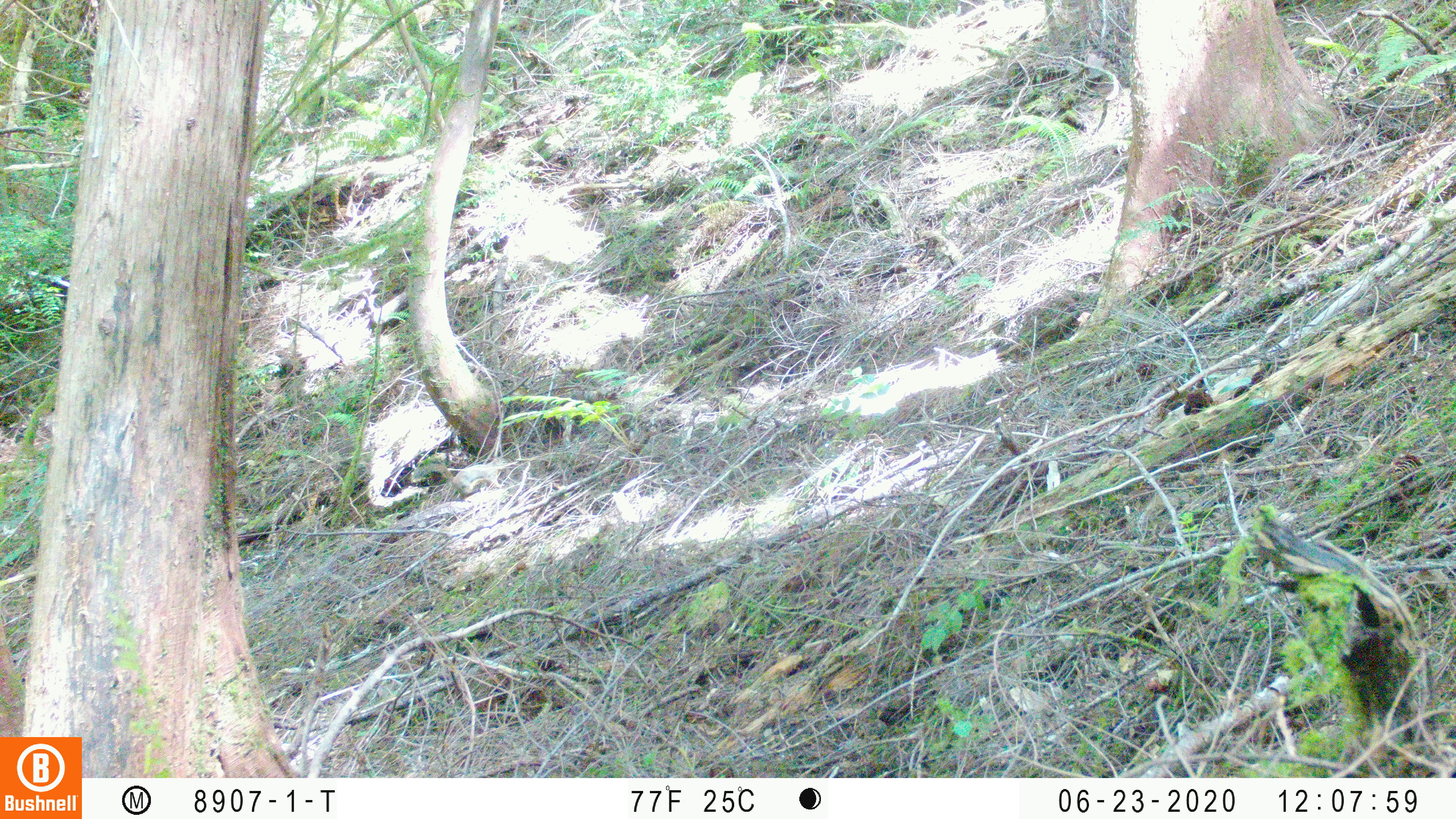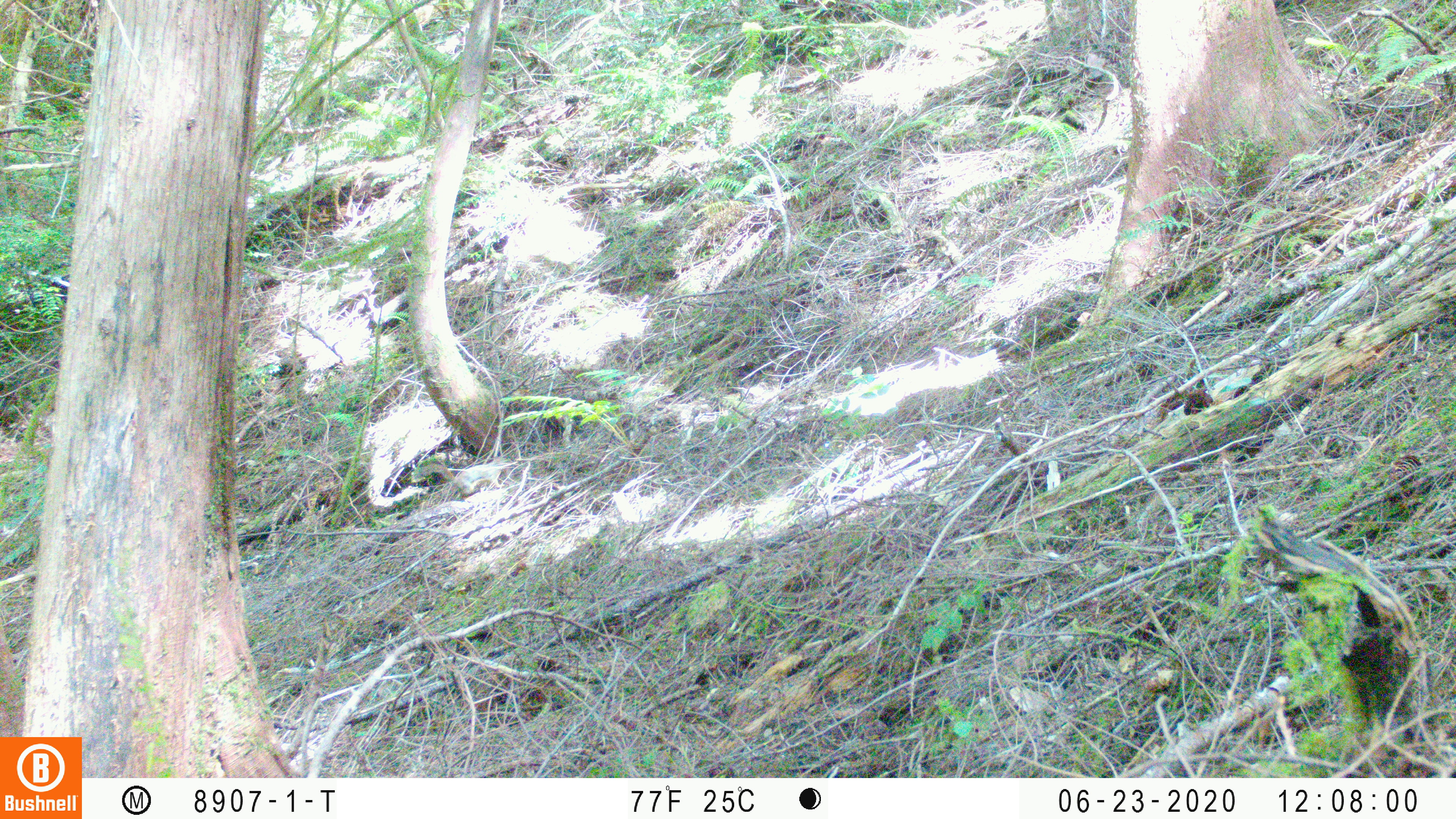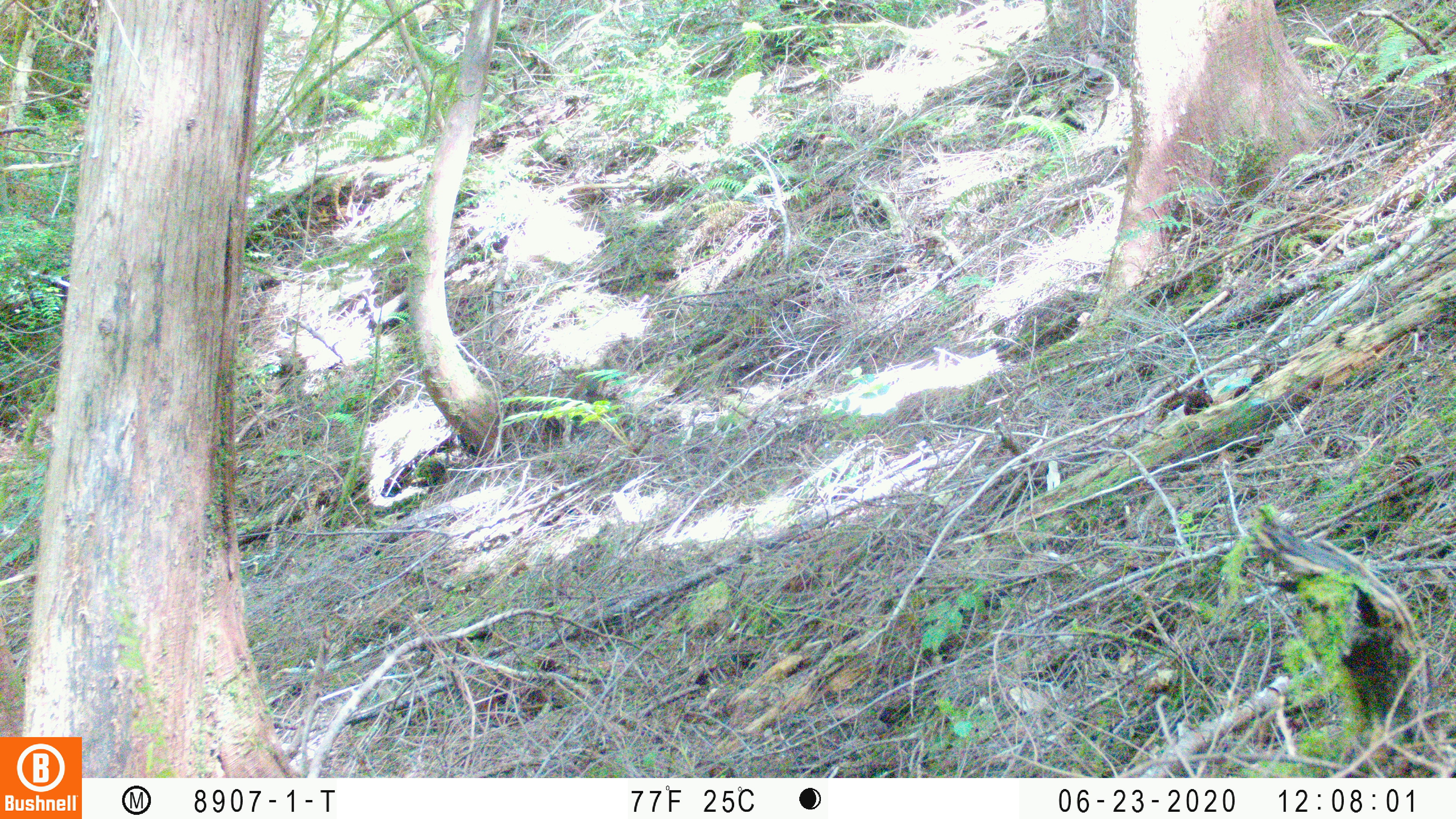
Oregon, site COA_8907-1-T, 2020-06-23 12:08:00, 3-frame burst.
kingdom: Animalia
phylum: Chordata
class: Mammalia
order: Rodentia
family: Sciuridae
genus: Tamiasciurus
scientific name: Tamiasciurus douglasii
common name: douglas squirrel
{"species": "douglas squirrel (Tamiasciurus douglasii)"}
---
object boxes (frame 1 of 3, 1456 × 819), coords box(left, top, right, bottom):
douglas squirrel: box(410, 459, 516, 495)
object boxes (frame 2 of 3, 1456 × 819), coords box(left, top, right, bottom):
douglas squirrel: box(407, 450, 515, 496)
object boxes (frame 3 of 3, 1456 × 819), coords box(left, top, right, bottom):
douglas squirrel: box(557, 355, 617, 415); box(1162, 586, 1164, 589)